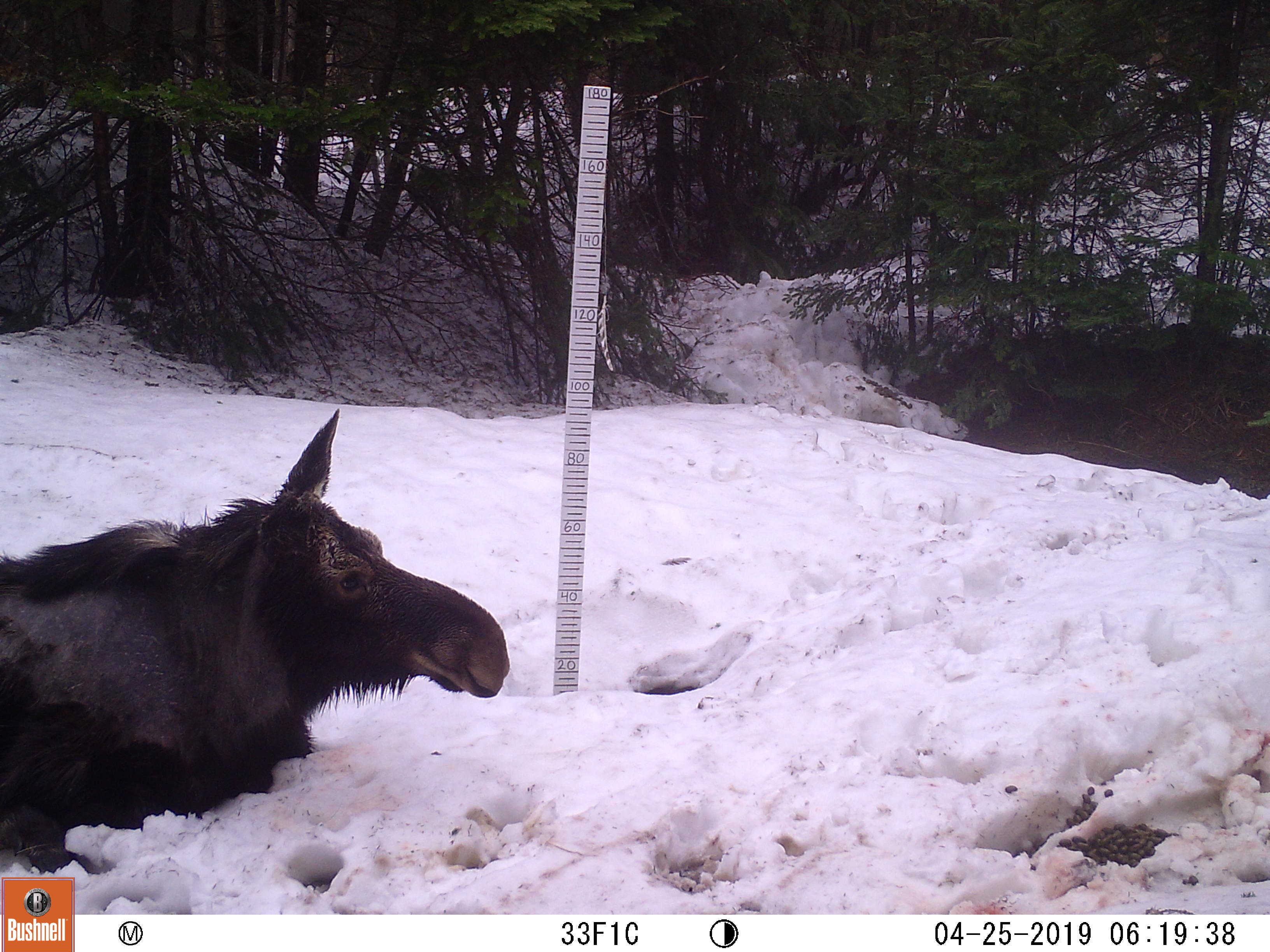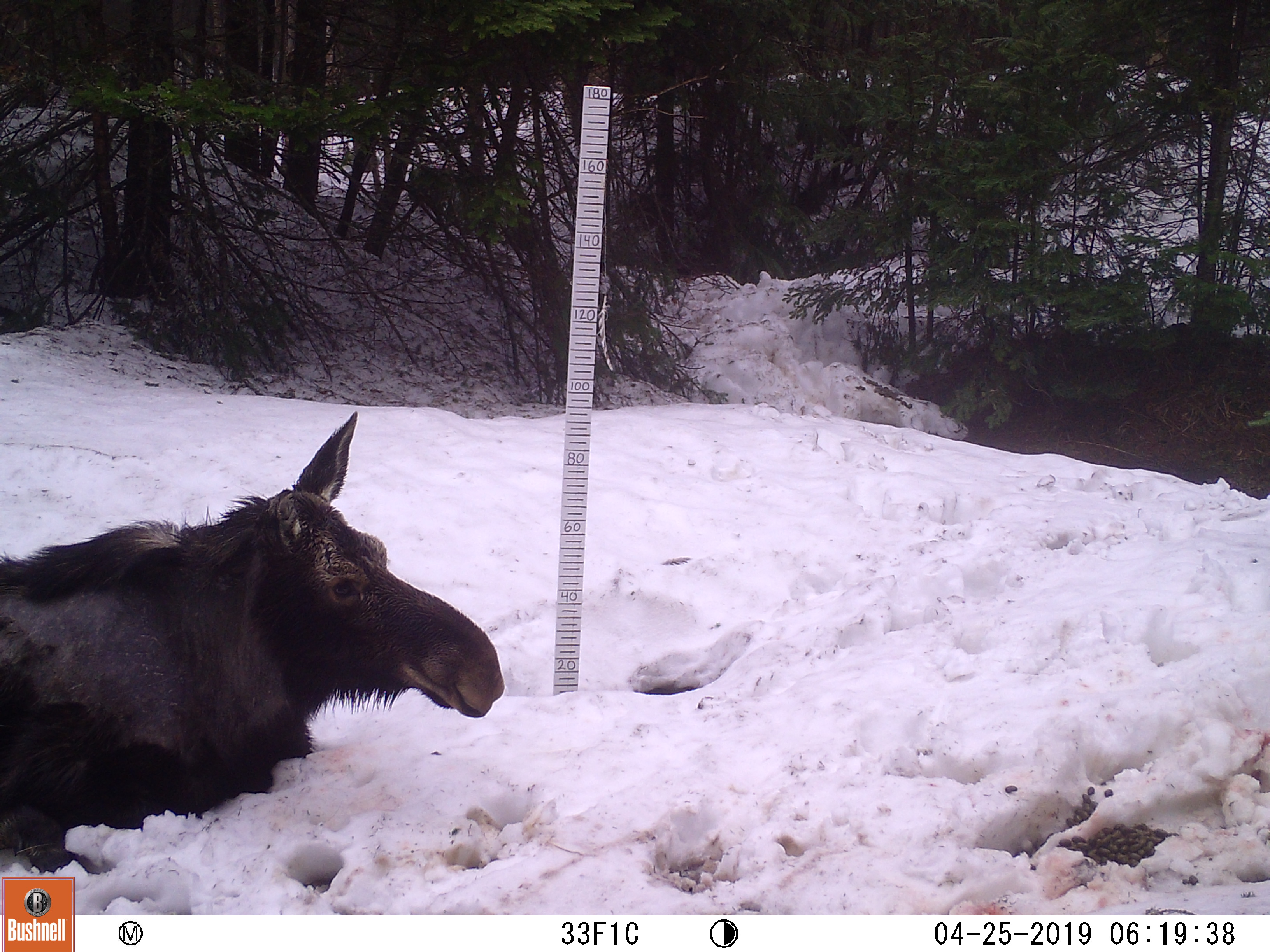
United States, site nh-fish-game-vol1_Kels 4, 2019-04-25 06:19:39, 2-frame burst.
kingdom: Animalia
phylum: Chordata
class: Mammalia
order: Artiodactyla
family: Cervidae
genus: Alces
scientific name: Alces alces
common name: moose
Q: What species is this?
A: Moose (Alces alces).